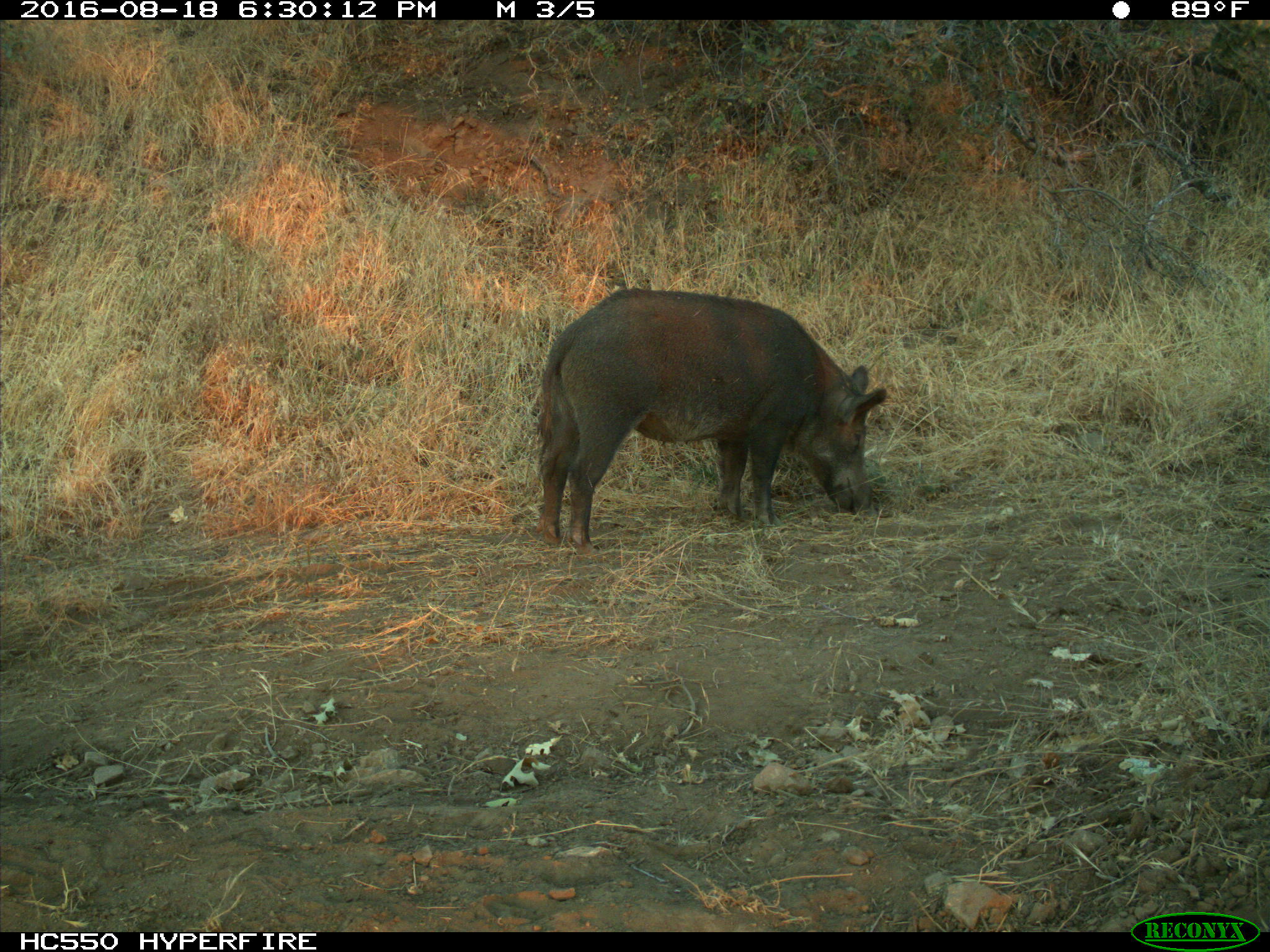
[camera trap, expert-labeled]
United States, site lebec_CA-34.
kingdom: Animalia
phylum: Chordata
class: Mammalia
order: Artiodactyla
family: Suidae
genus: Sus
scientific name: Sus scrofa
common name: wild boar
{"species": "Sus scrofa (wild boar)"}